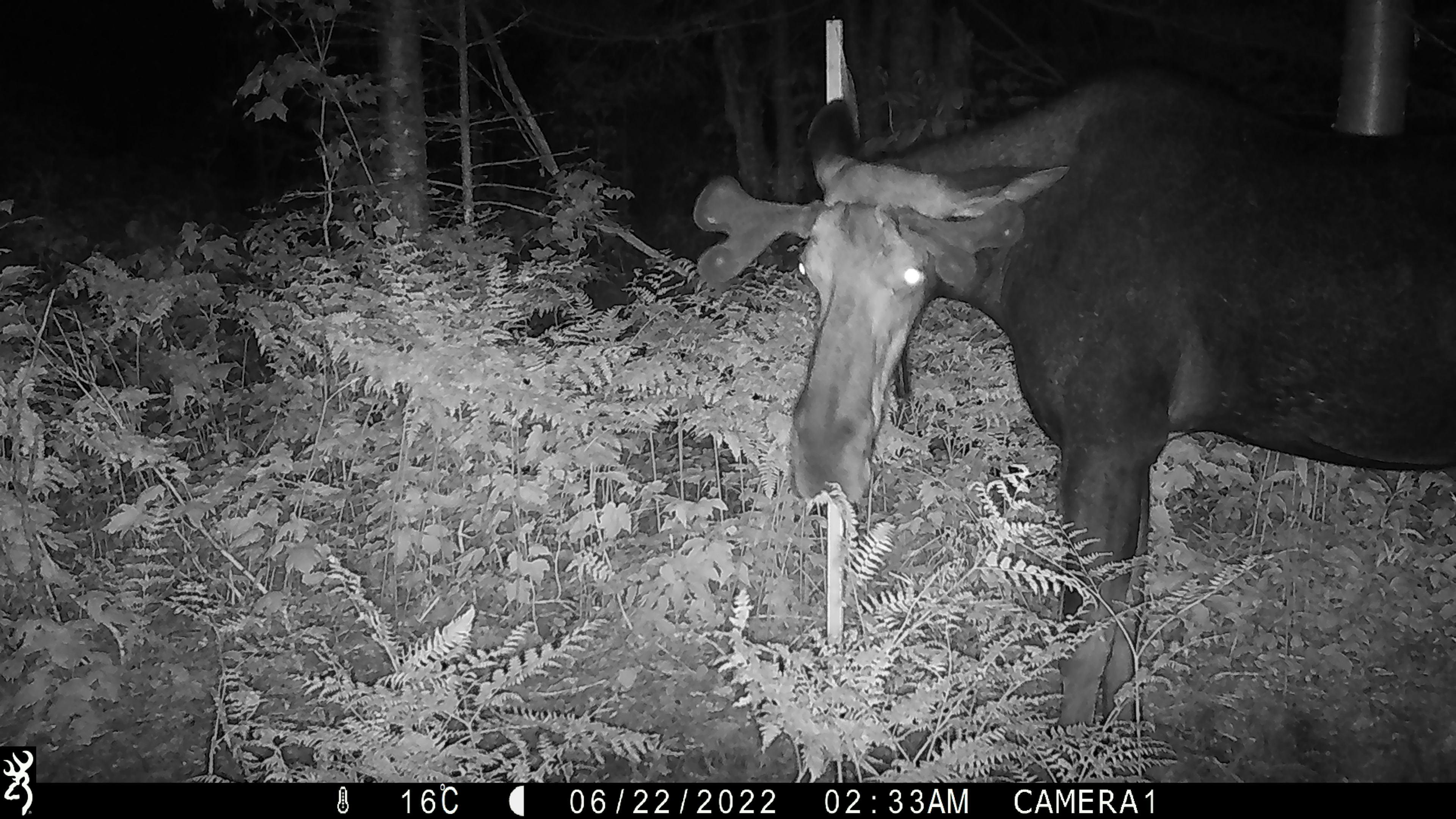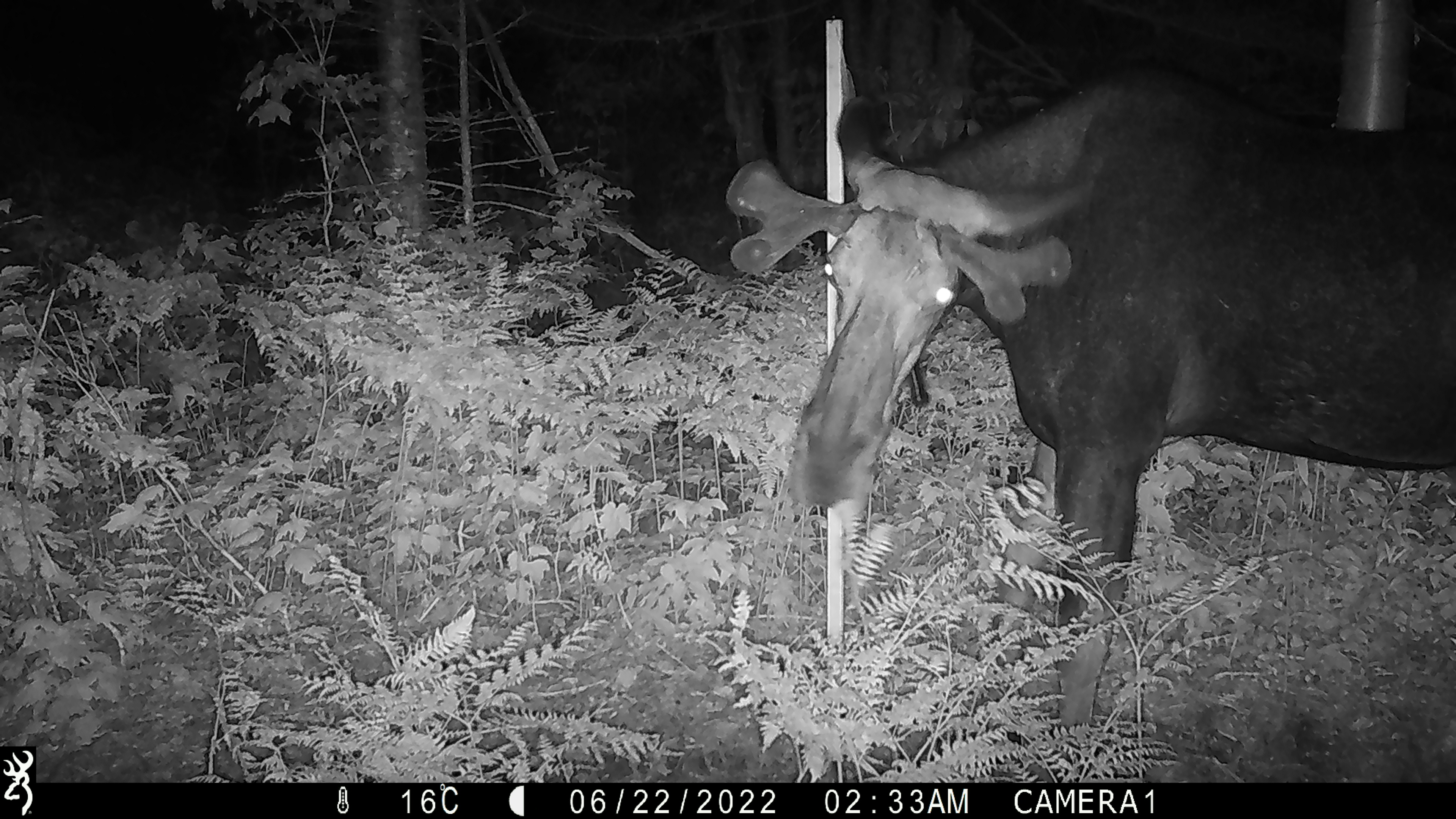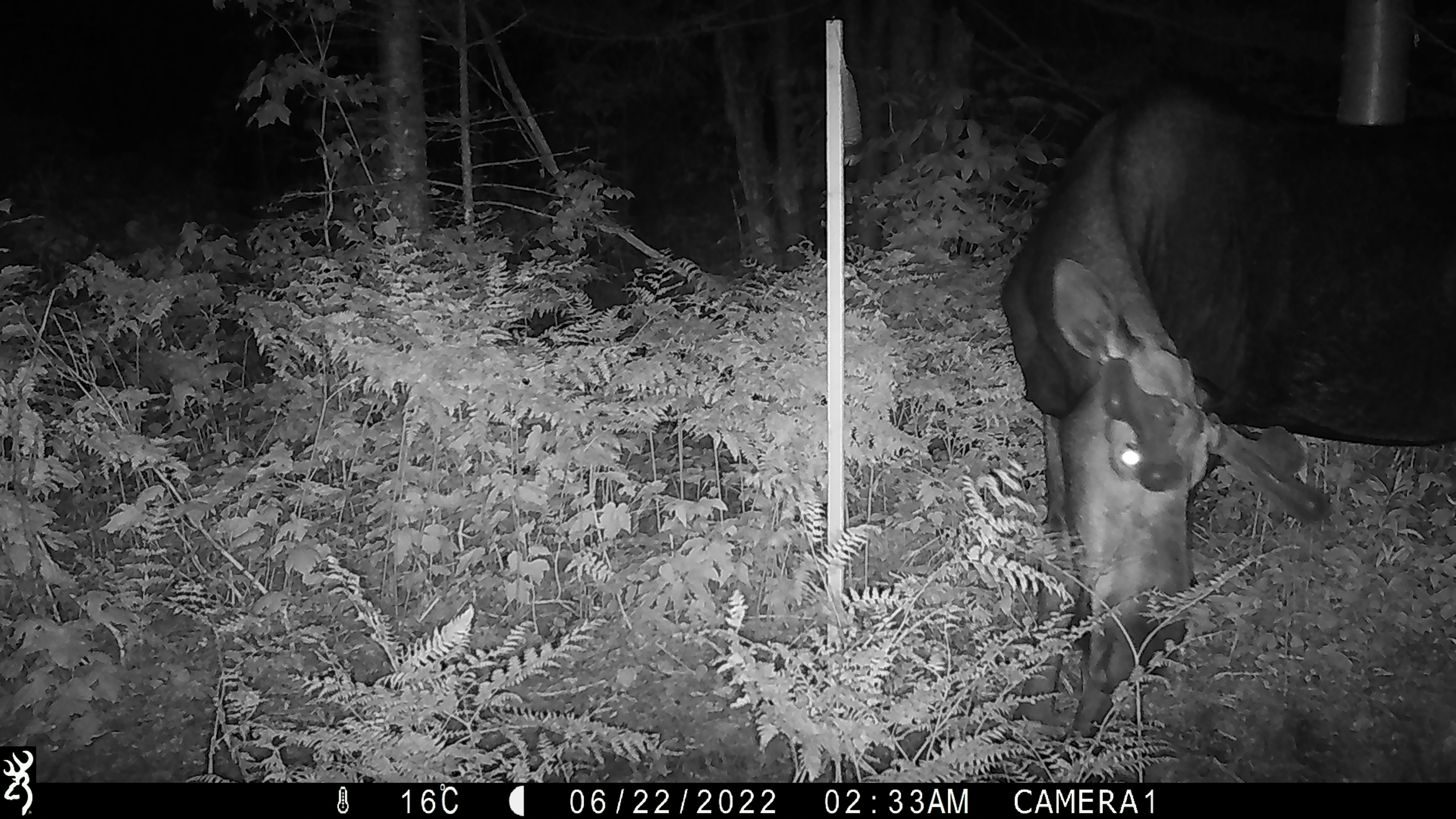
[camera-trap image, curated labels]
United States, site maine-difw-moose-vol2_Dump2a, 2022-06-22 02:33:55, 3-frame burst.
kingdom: Animalia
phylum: Chordata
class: Mammalia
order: Artiodactyla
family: Cervidae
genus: Alces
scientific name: Alces alces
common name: moose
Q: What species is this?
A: Moose (Alces alces).